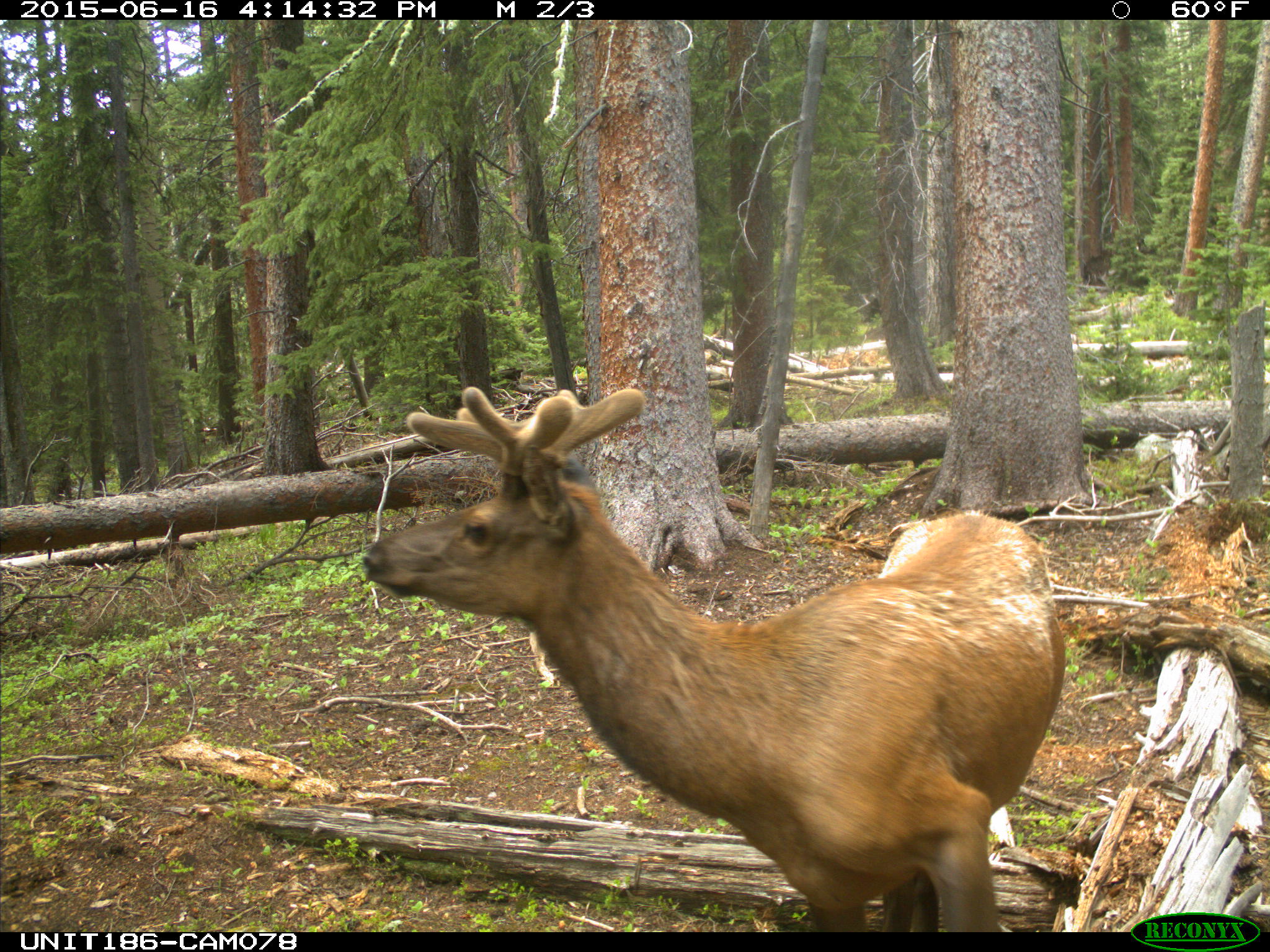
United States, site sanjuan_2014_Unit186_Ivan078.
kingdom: Animalia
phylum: Chordata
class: Mammalia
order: Artiodactyla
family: Cervidae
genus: Cervus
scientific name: Cervus elaphus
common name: red deer